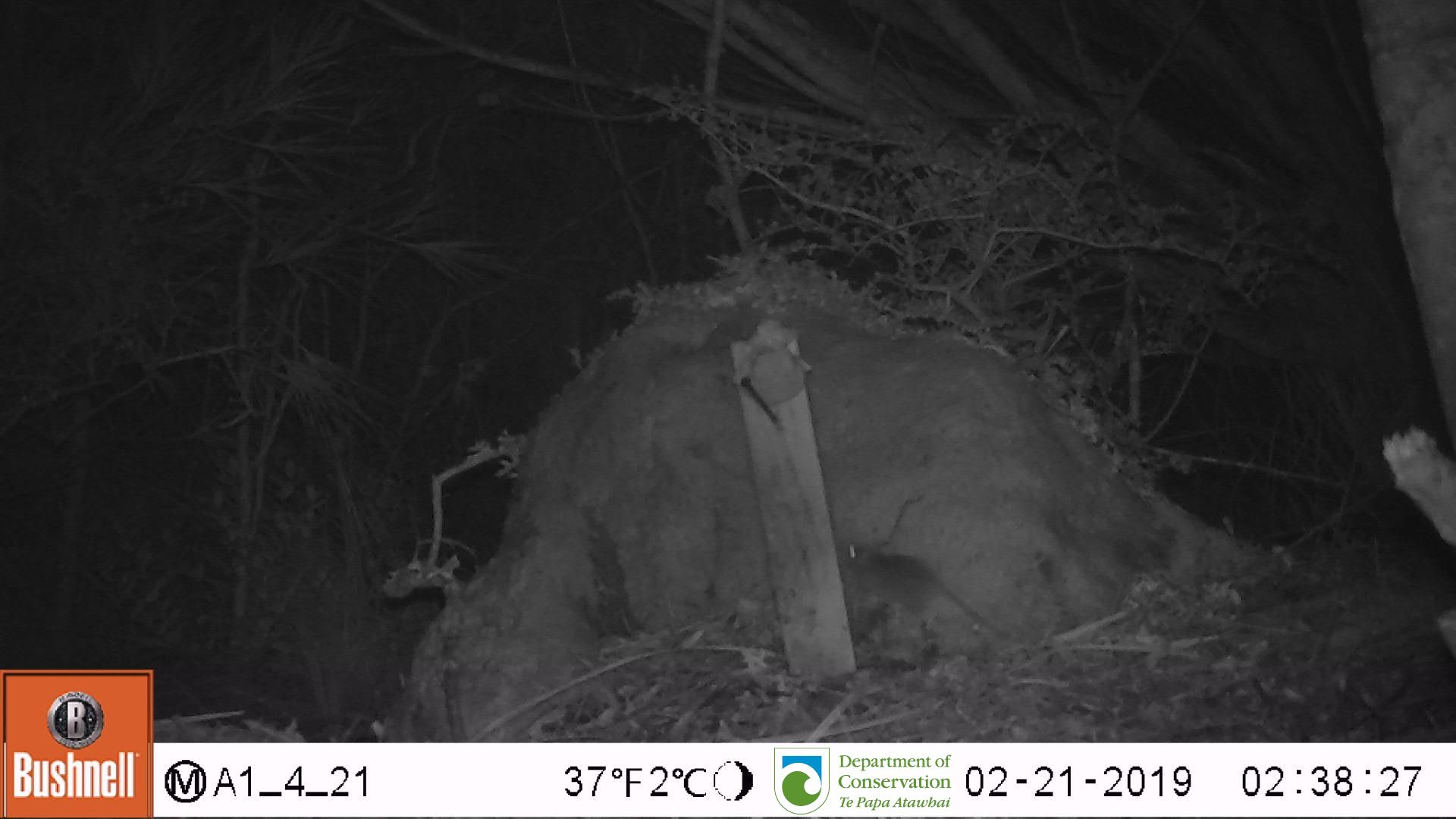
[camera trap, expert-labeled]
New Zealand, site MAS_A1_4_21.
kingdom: Animalia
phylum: Chordata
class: Mammalia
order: Rodentia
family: Muridae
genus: Mus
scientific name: Mus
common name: mouse